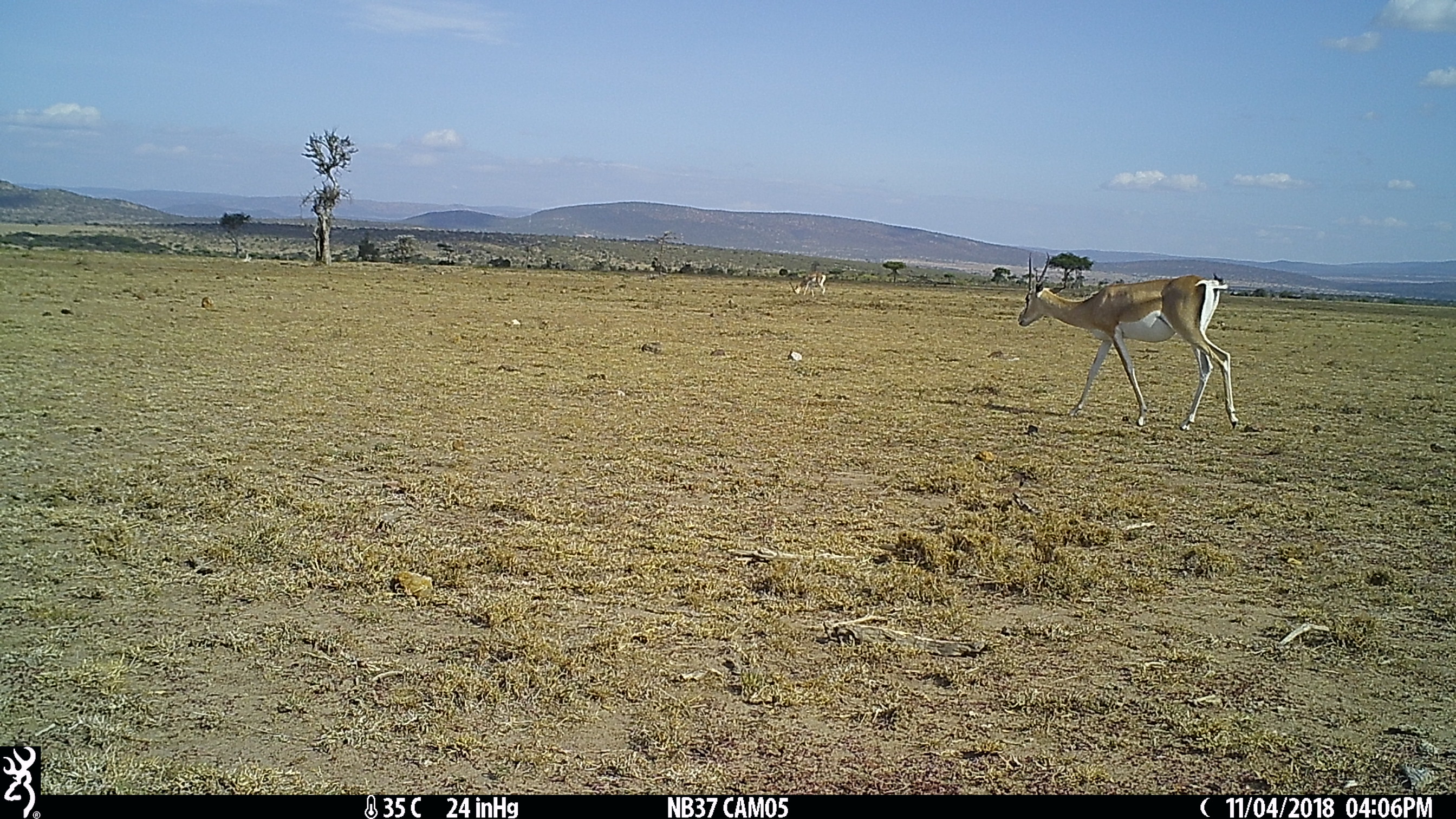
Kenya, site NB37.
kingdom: Animalia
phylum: Chordata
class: Mammalia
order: Artiodactyla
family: Bovidae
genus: Nanger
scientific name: Nanger granti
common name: grant's gazelle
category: gazelle grants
Gazelle grants (grant's gazelle) (Nanger granti).